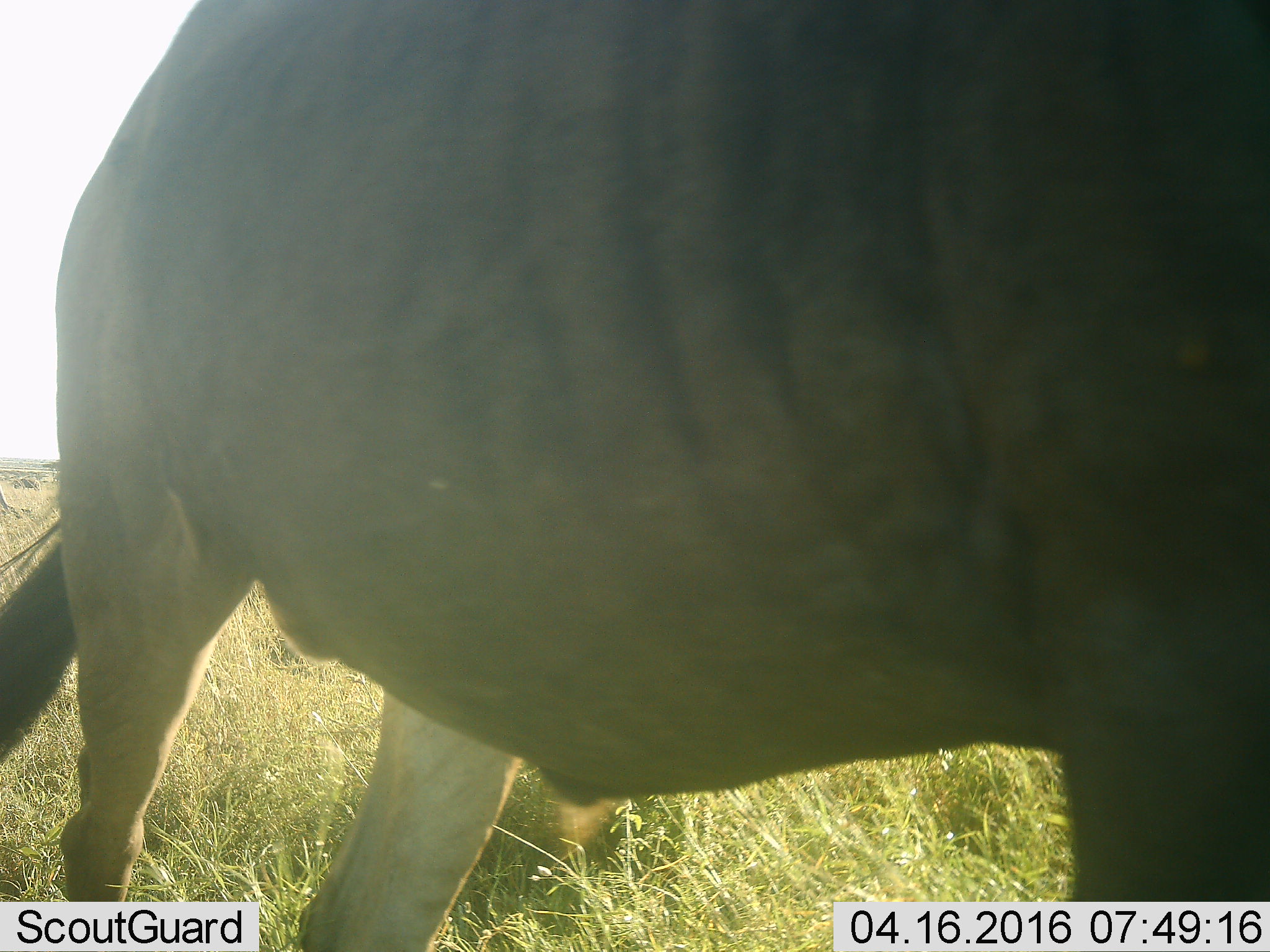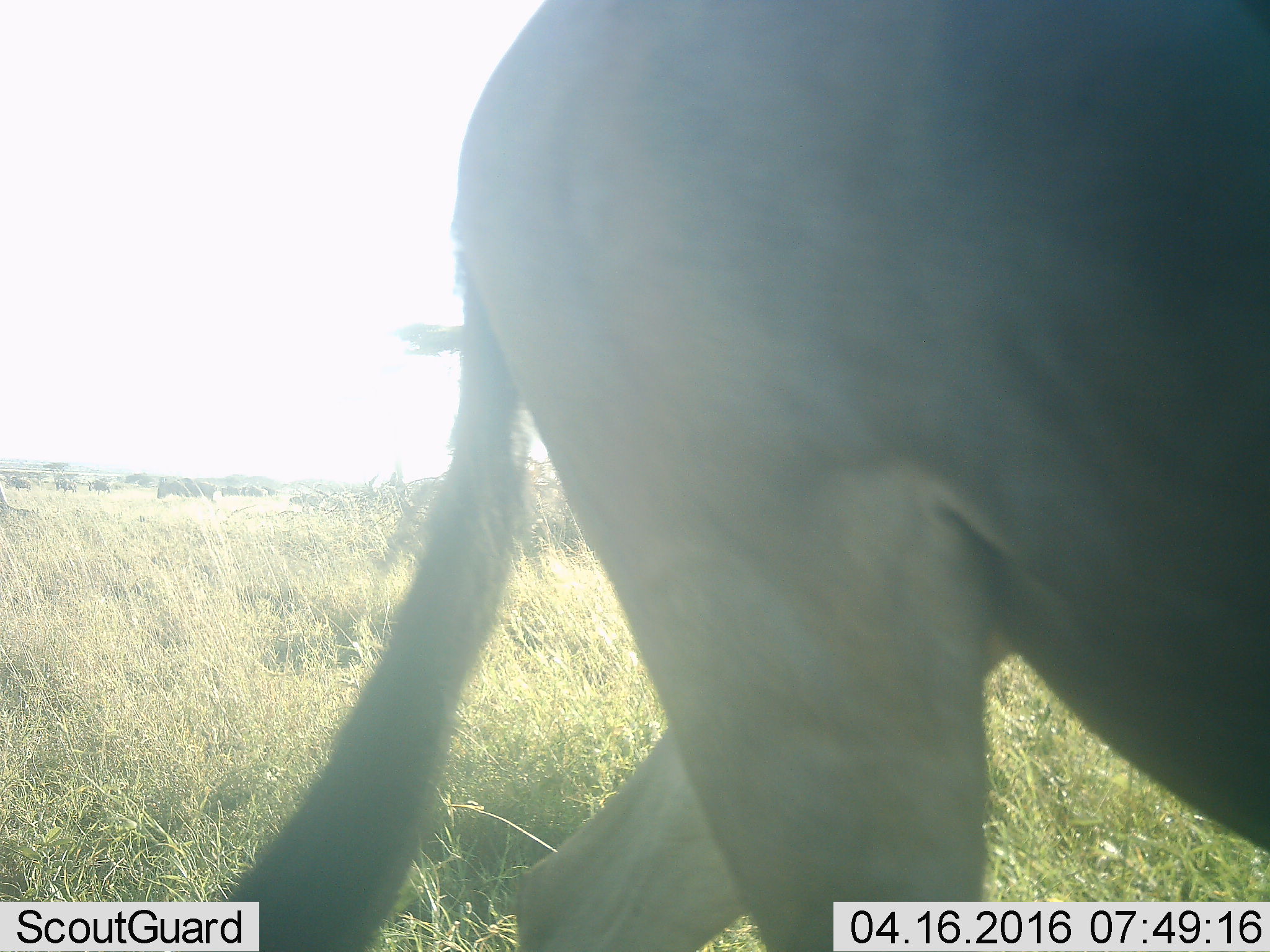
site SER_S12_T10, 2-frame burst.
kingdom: Animalia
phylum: Chordata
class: Mammalia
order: Artiodactyla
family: Bovidae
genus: Connochaetes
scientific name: Connochaetes taurinus taurinus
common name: blue wildebeest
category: wildebeestblue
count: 11-50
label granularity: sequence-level